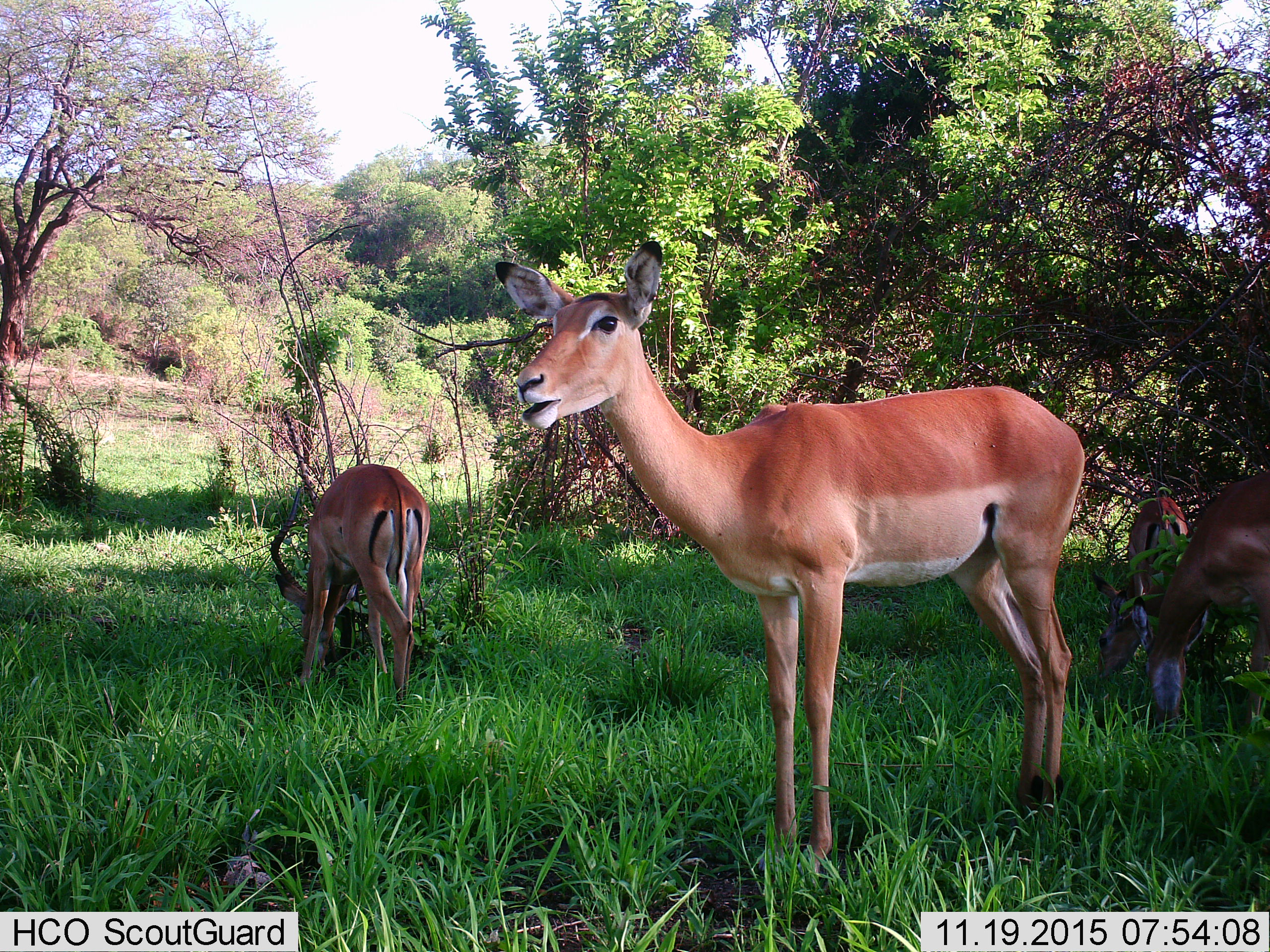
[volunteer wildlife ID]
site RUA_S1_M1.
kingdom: Animalia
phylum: Chordata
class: Mammalia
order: Artiodactyla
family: Bovidae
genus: Aepyceros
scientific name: Aepyceros melampus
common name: impala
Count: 4.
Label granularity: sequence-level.